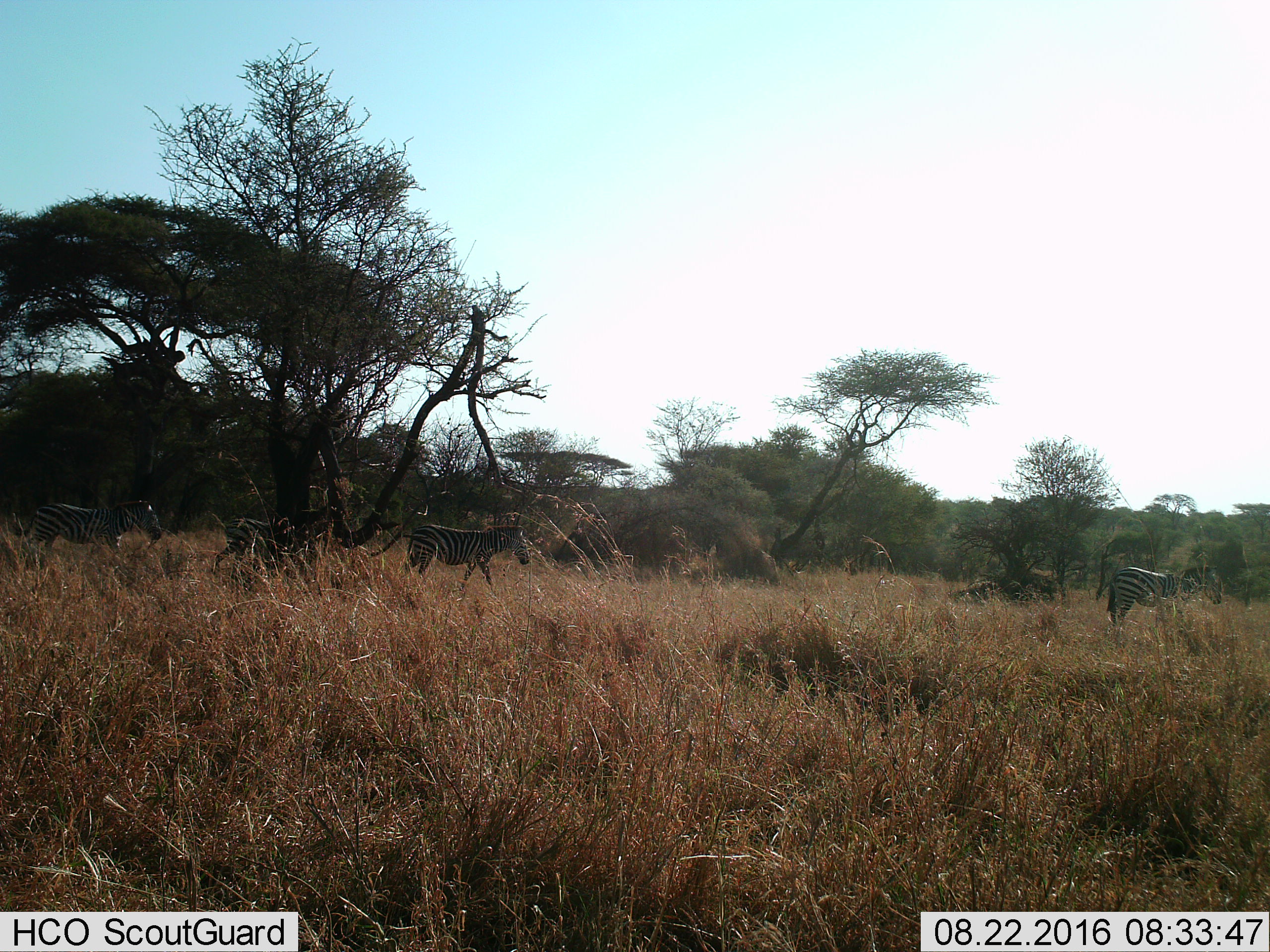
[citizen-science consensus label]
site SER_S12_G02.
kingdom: Animalia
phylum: Chordata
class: Mammalia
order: Perissodactyla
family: Equidae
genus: Equus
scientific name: Equus quagga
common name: plains zebra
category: zebraplains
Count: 4.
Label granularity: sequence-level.